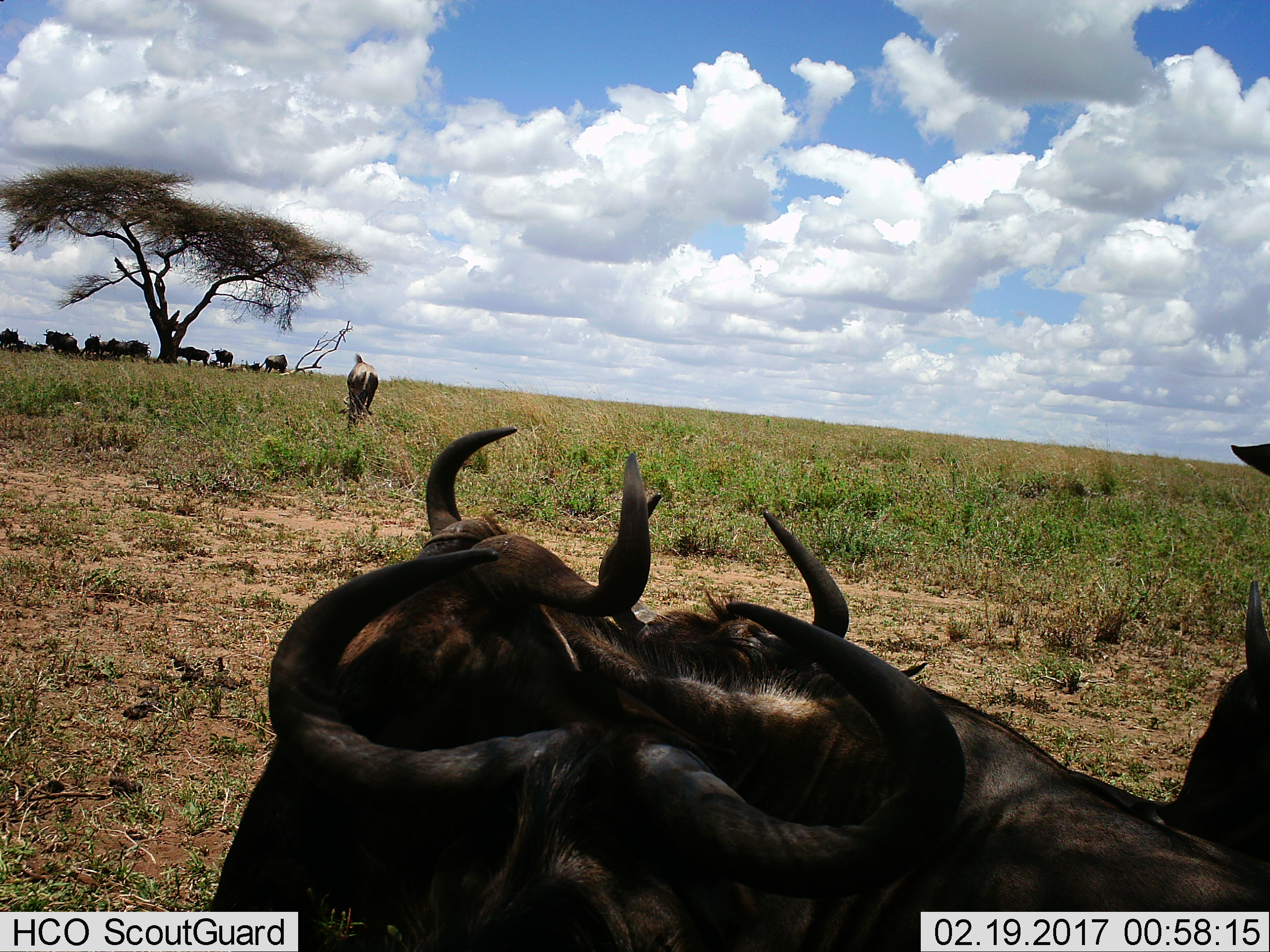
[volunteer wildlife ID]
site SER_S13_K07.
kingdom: Animalia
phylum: Chordata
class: Mammalia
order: Artiodactyla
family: Bovidae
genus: Connochaetes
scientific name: Connochaetes taurinus taurinus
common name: blue wildebeest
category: wildebeestblue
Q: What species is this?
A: Wildebeestblue (blue wildebeest) (Connochaetes taurinus taurinus).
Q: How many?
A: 11-50.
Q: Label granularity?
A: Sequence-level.